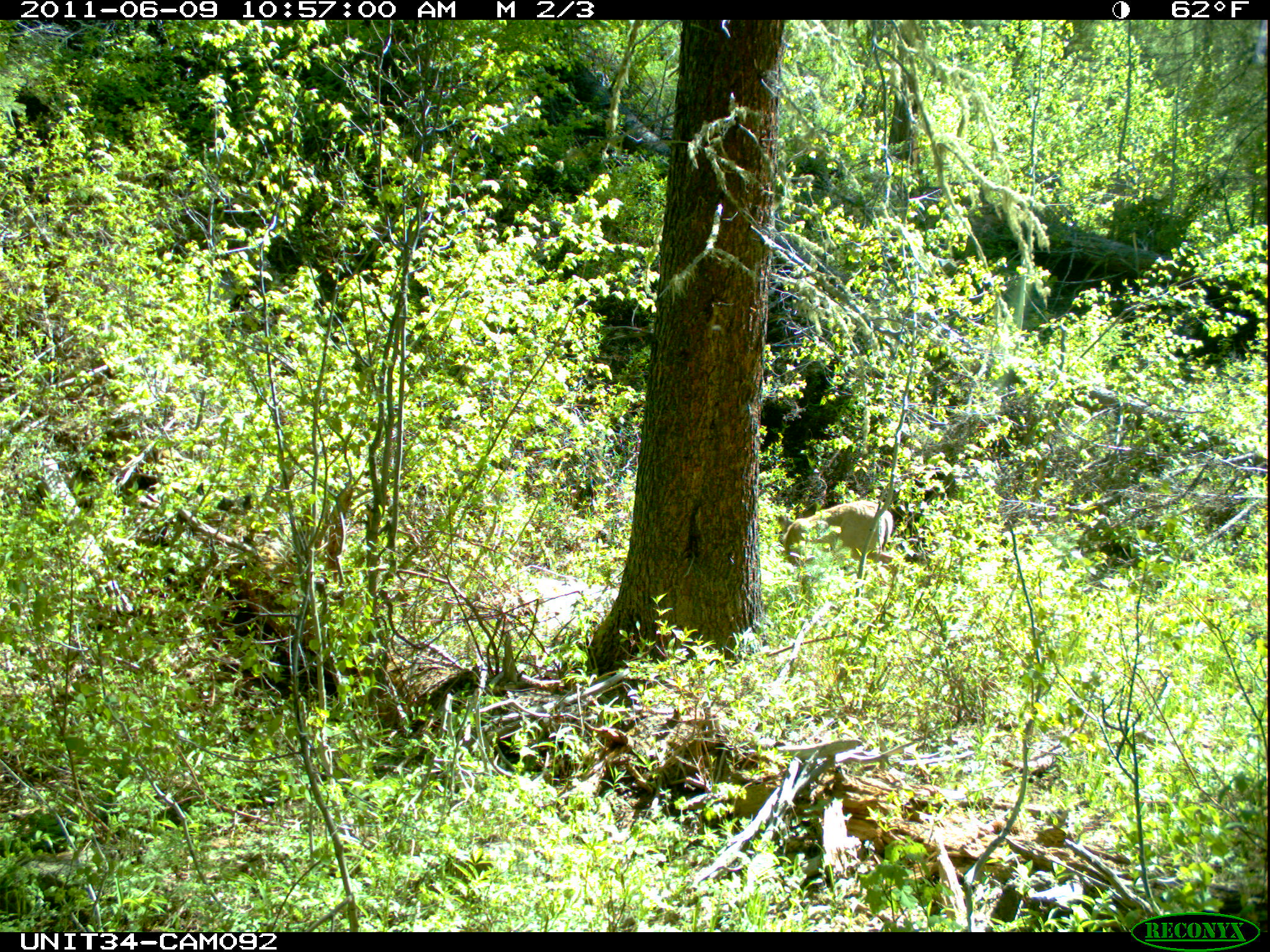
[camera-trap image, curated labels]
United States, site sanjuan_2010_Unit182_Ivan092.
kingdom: Animalia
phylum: Chordata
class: Mammalia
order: Artiodactyla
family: Cervidae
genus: Odocoileus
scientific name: Odocoileus hemionus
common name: mule deer